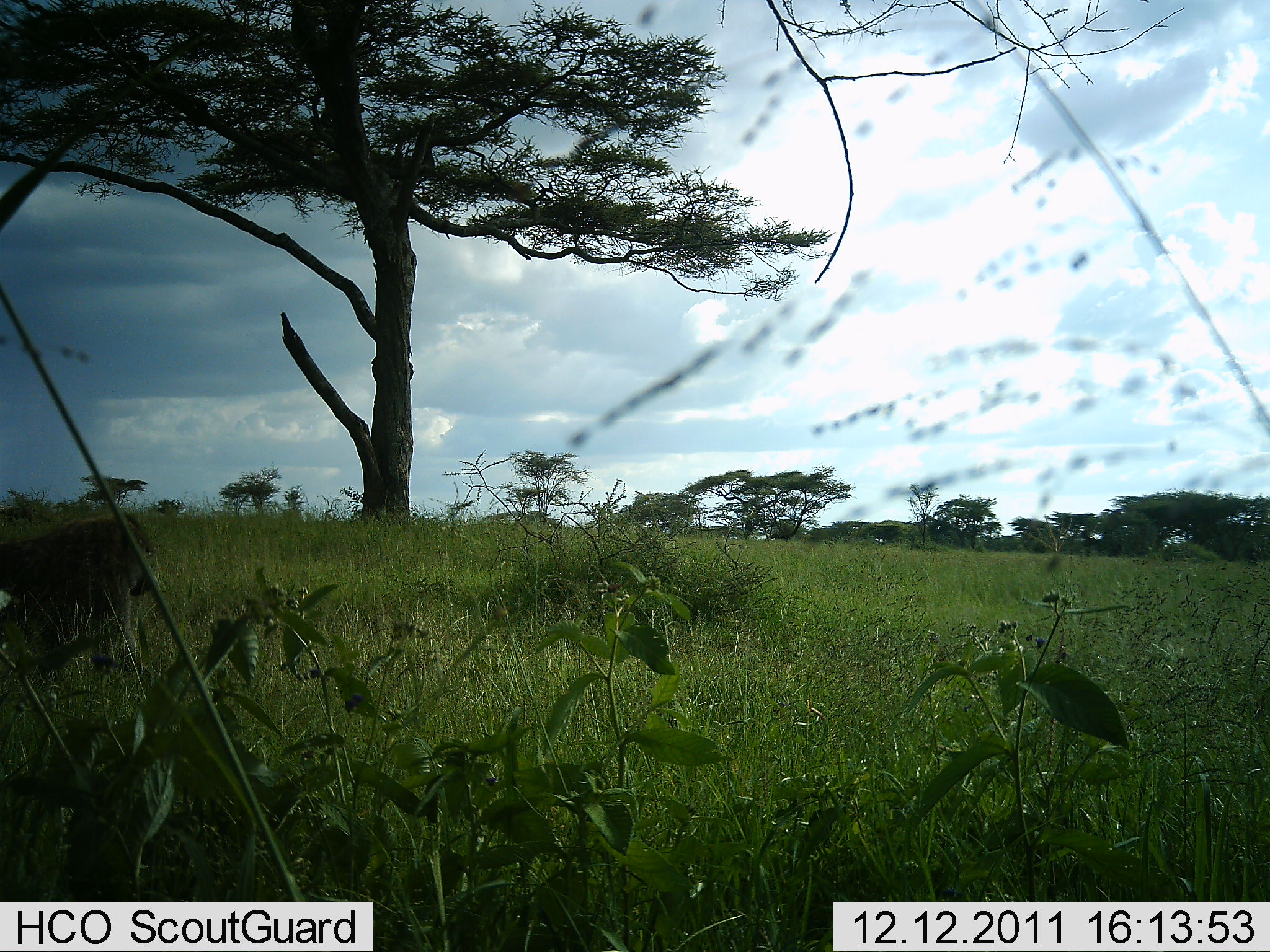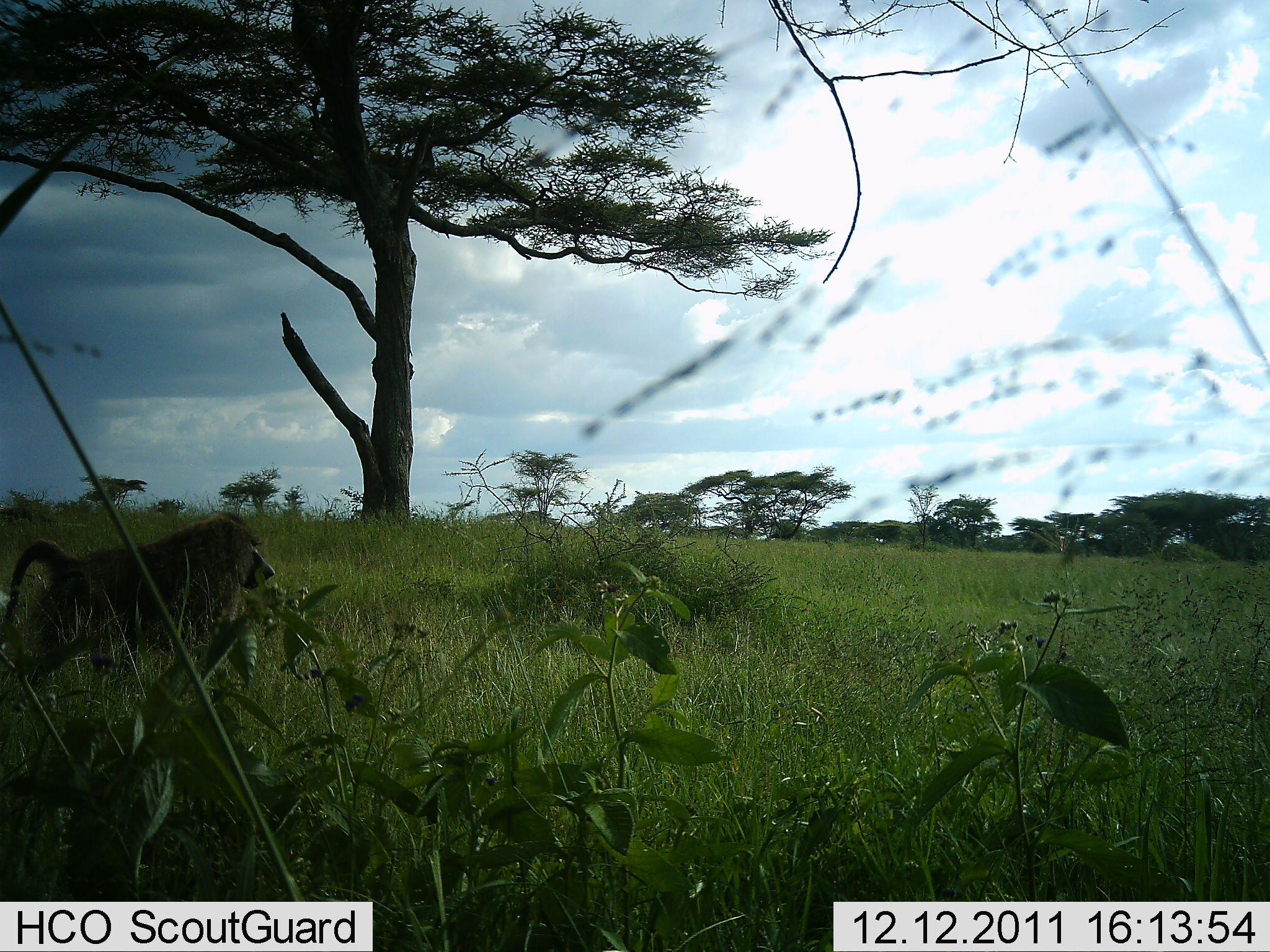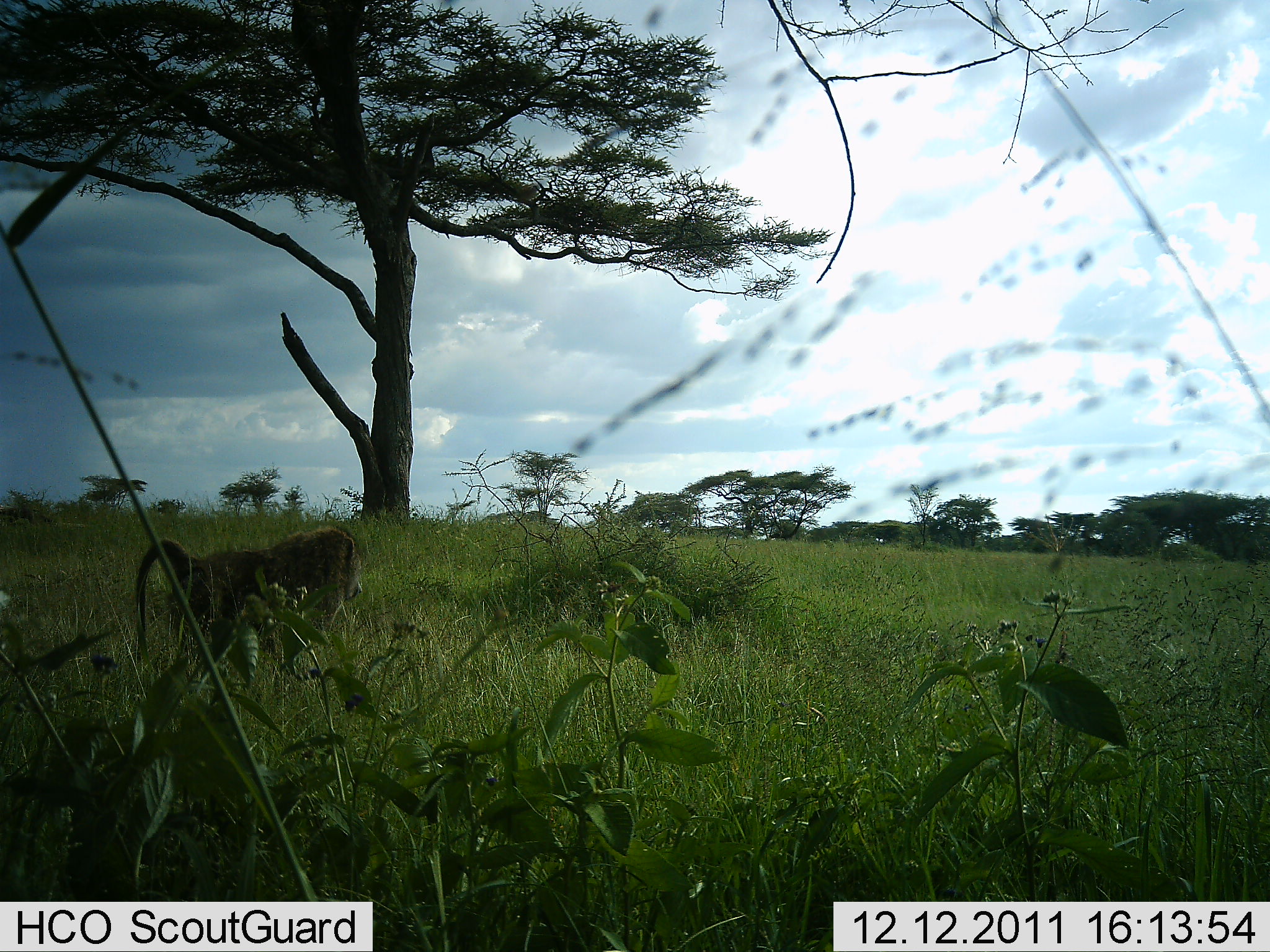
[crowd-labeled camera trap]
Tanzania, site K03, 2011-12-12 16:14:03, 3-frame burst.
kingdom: Animalia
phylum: Chordata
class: Mammalia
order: Primates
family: Cercopithecidae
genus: Papio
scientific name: Papio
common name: baboon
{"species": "baboon (Papio)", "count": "1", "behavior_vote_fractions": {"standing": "7%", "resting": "0%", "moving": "100%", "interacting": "0%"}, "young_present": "0%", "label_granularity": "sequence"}